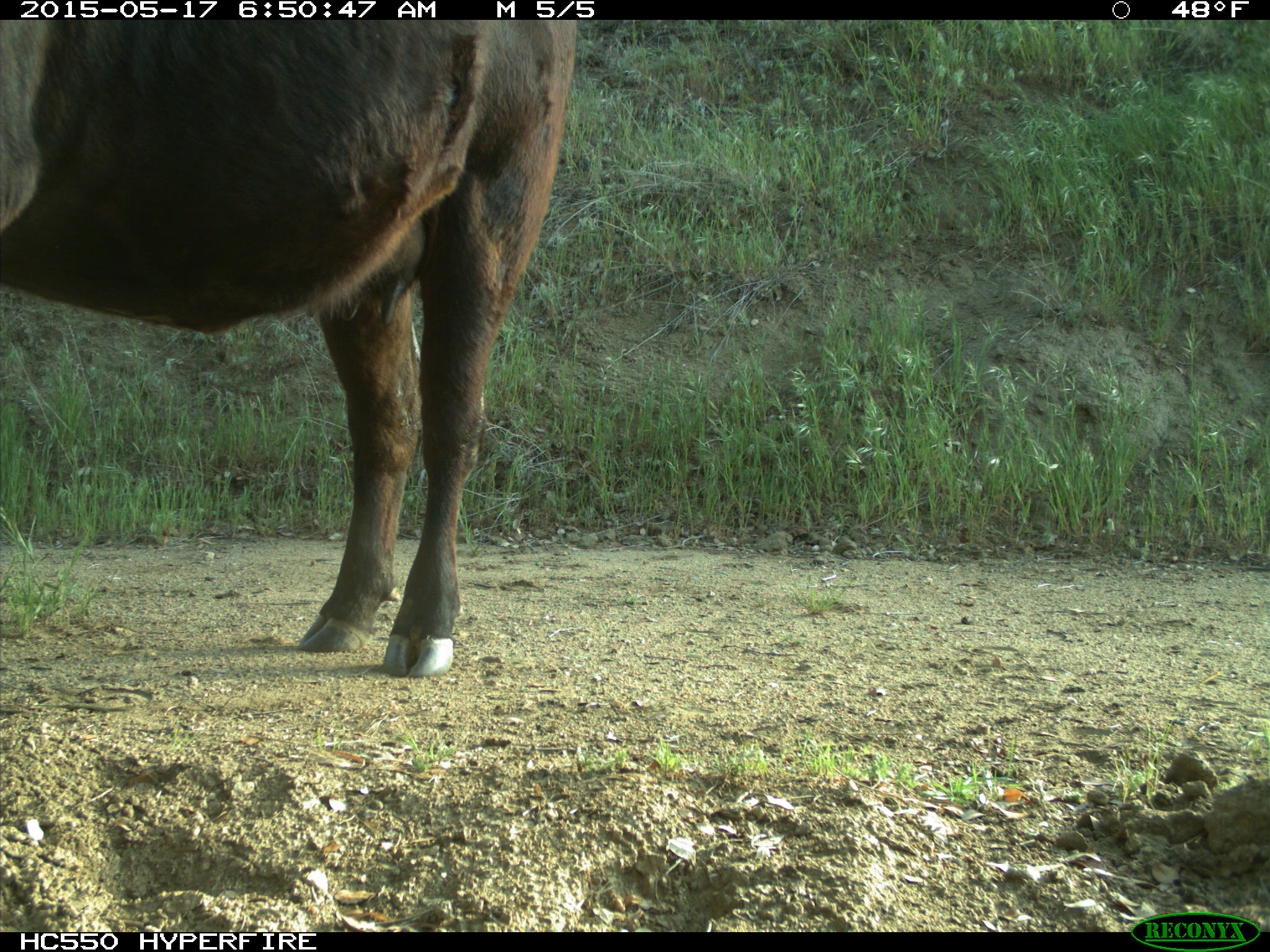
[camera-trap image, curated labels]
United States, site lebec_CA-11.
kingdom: Animalia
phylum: Chordata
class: Mammalia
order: Artiodactyla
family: Bovidae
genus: Bos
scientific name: Bos taurus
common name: domestic cow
Bos taurus (domestic cow).